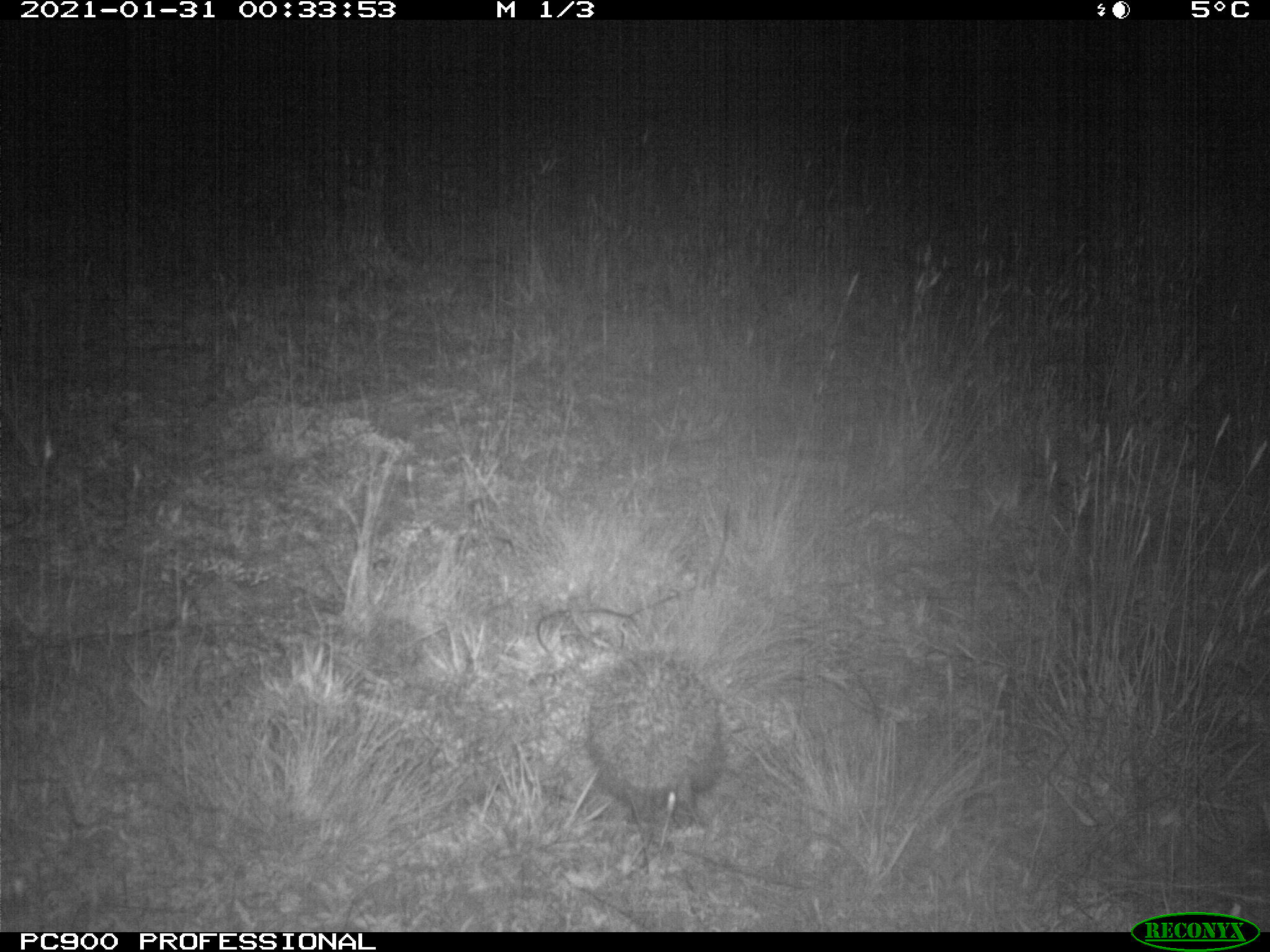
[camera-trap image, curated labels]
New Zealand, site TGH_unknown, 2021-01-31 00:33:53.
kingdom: Animalia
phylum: Chordata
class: Mammalia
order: Eulipotyphla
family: Erinaceidae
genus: Erinaceus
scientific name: Erinaceus europaeus europaeus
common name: european hedgehog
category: hedgehog